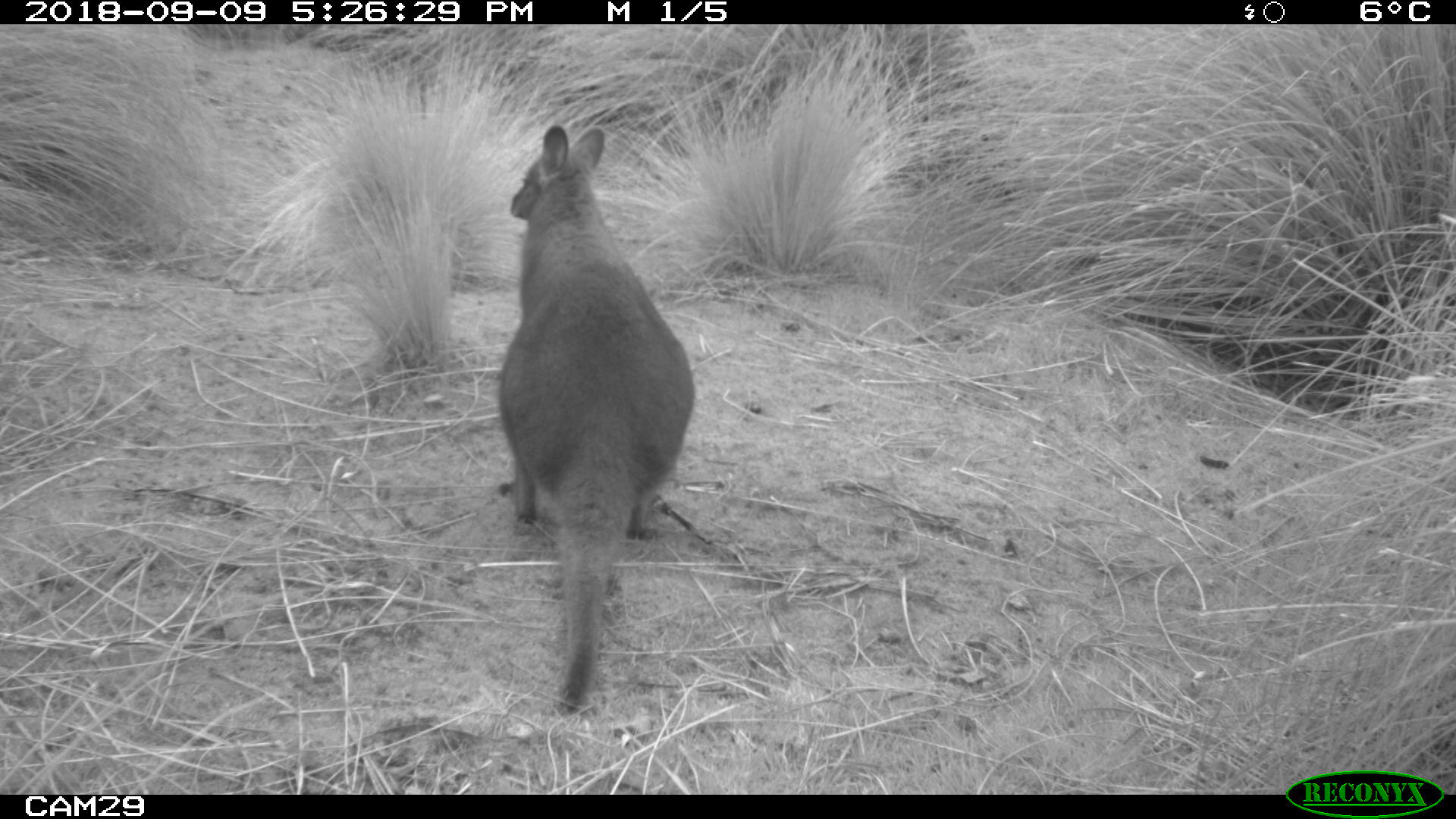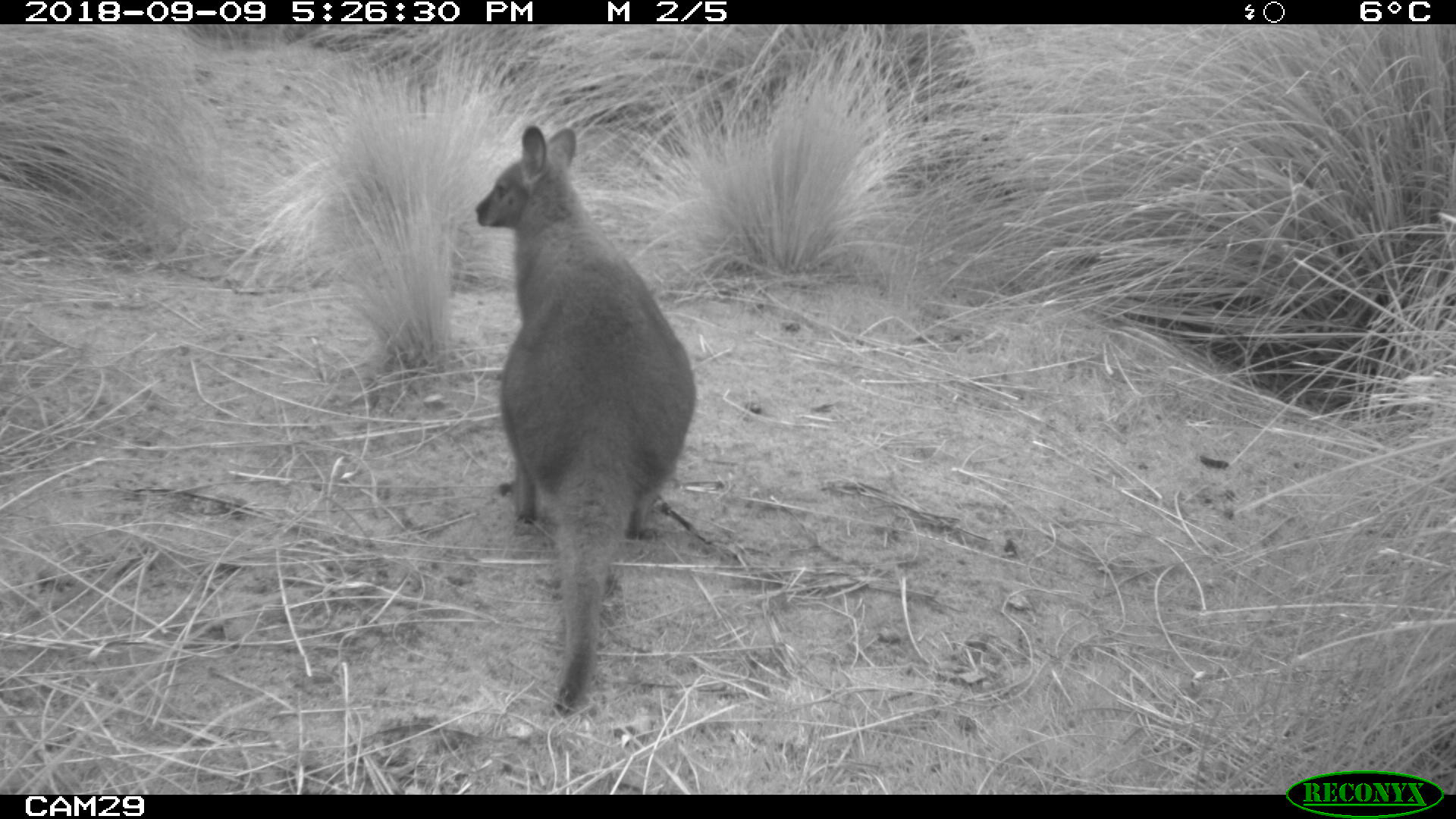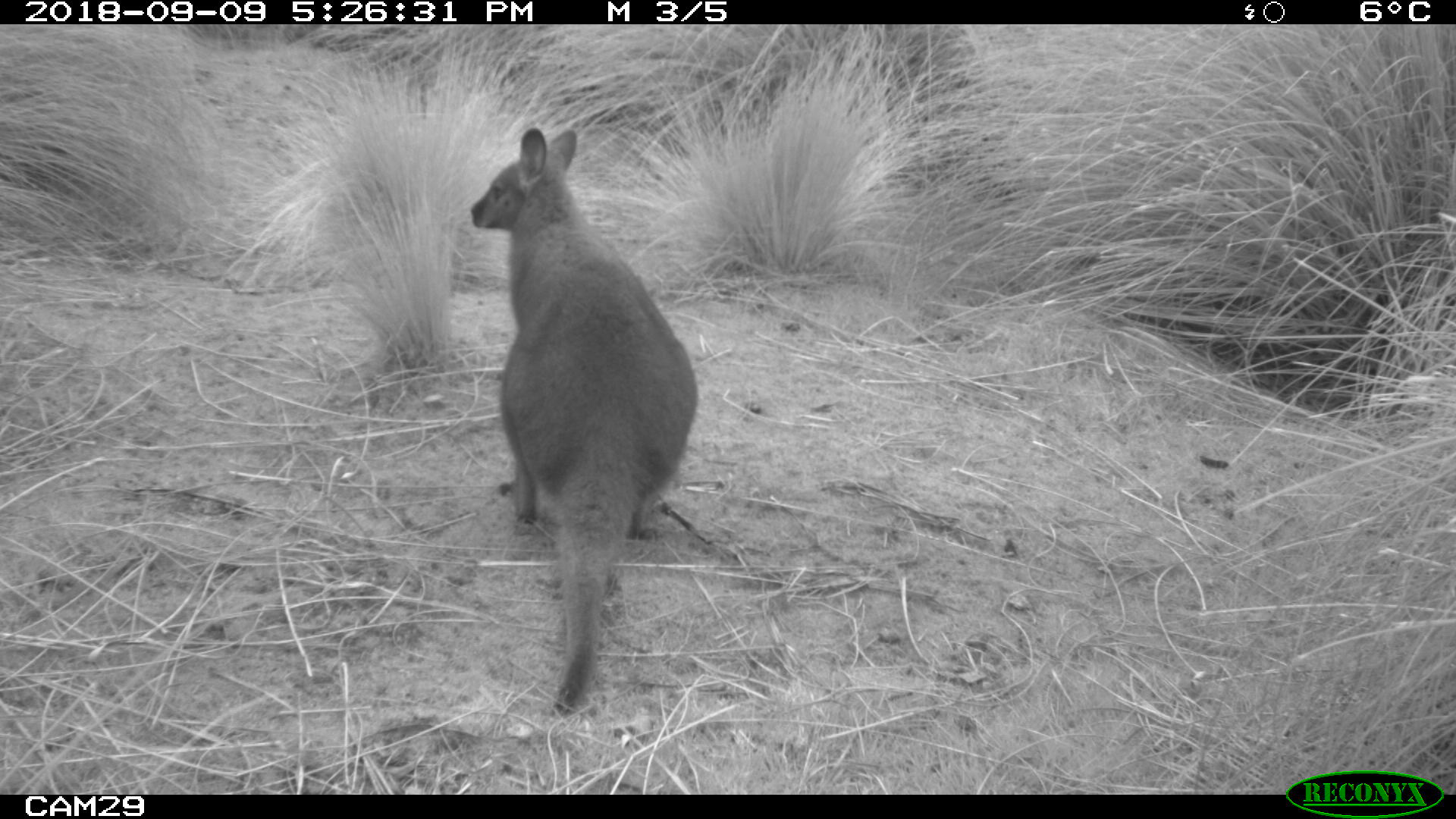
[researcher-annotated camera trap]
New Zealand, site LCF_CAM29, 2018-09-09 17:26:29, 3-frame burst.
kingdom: Animalia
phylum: Chordata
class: Mammalia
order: Diprotodontia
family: Macropodidae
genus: Notamacropus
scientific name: Notamacropus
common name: wallaby